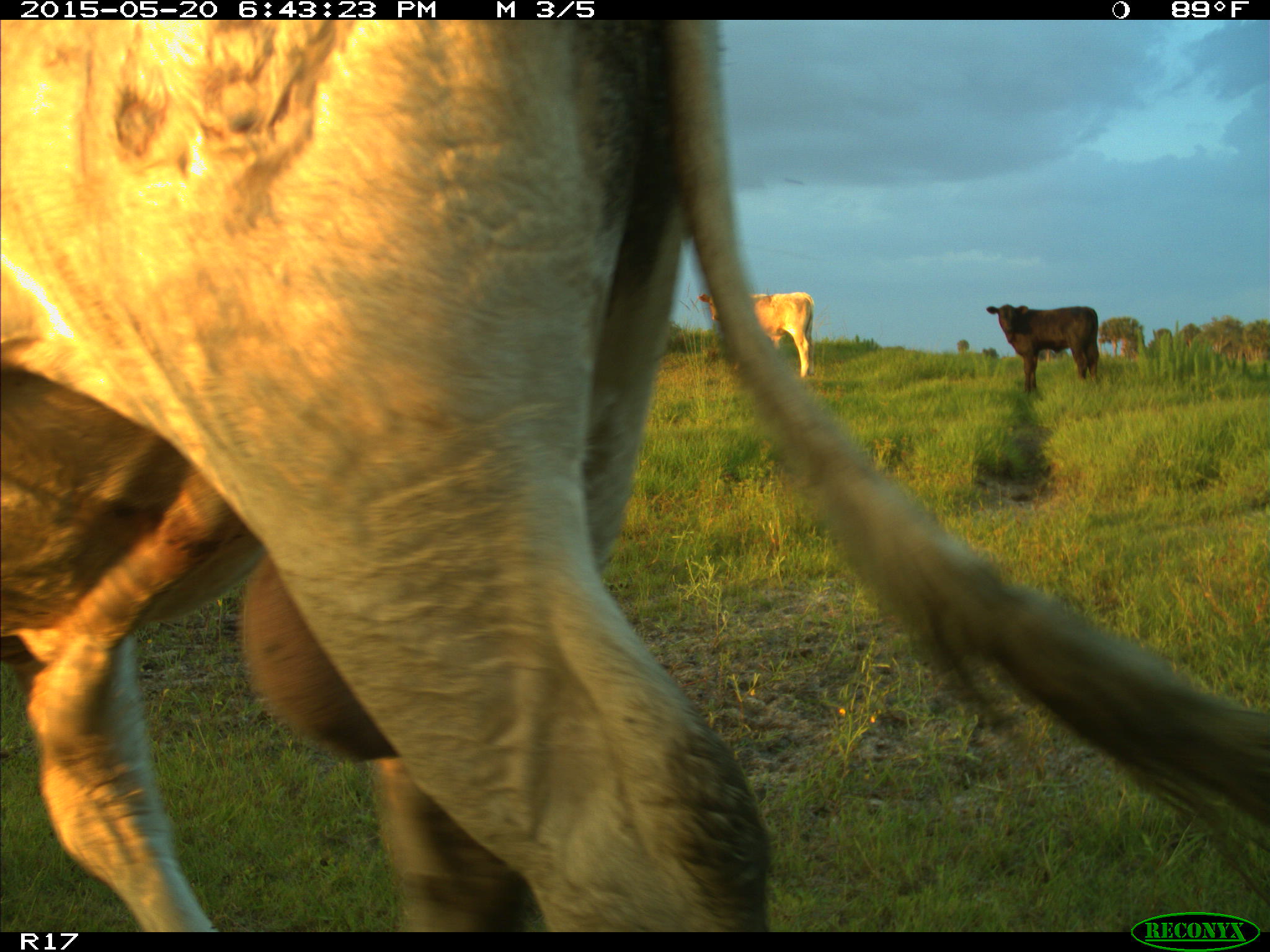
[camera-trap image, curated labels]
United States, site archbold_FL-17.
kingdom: Animalia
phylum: Chordata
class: Mammalia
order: Artiodactyla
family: Bovidae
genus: Bos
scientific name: Bos taurus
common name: domestic cow